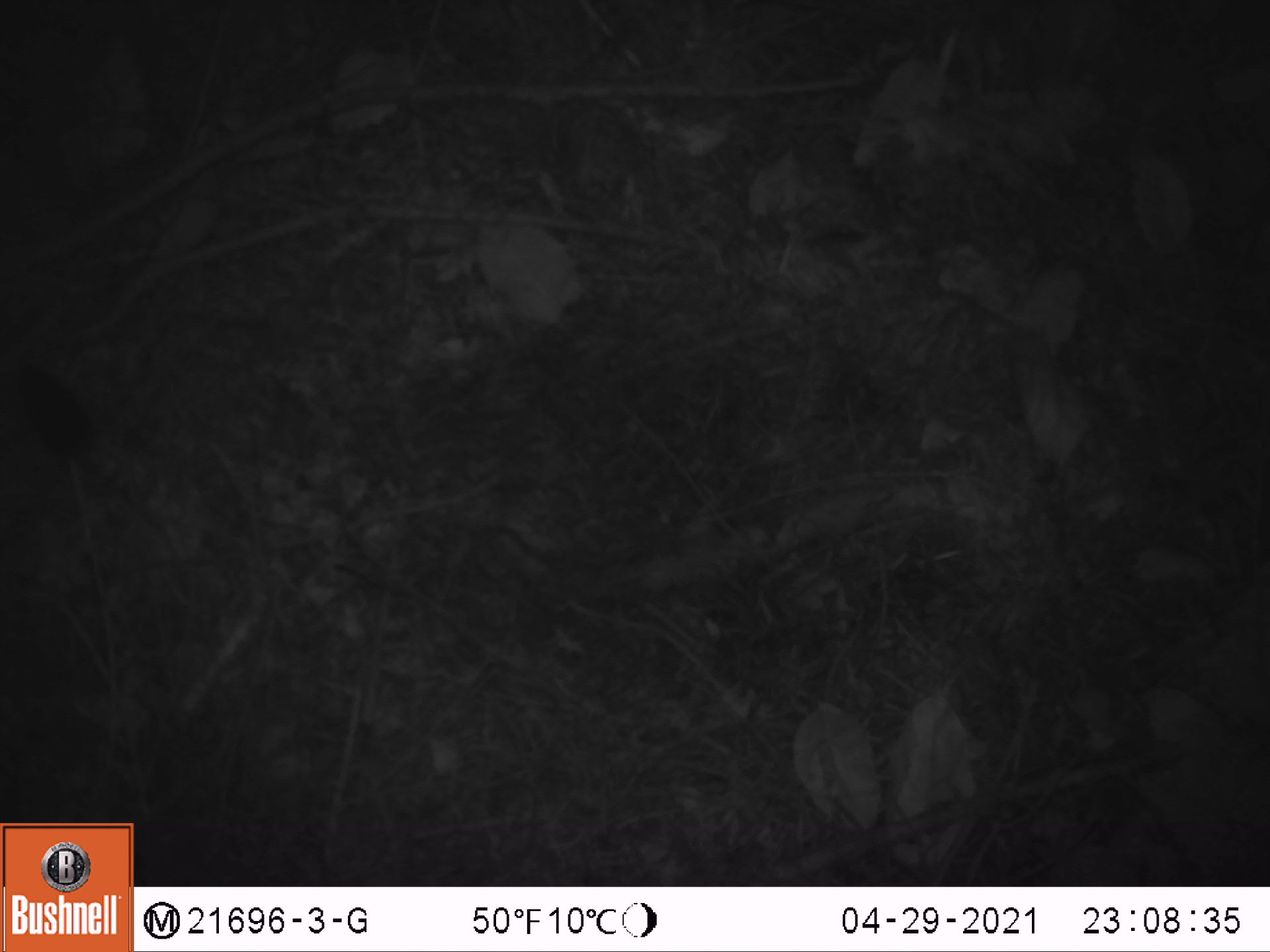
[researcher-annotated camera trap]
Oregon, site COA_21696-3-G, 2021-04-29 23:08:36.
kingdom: Animalia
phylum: Chordata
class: Mammalia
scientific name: Mammalia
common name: small mammal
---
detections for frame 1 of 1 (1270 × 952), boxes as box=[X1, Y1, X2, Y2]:
small mammal: box=[0, 332, 156, 543]